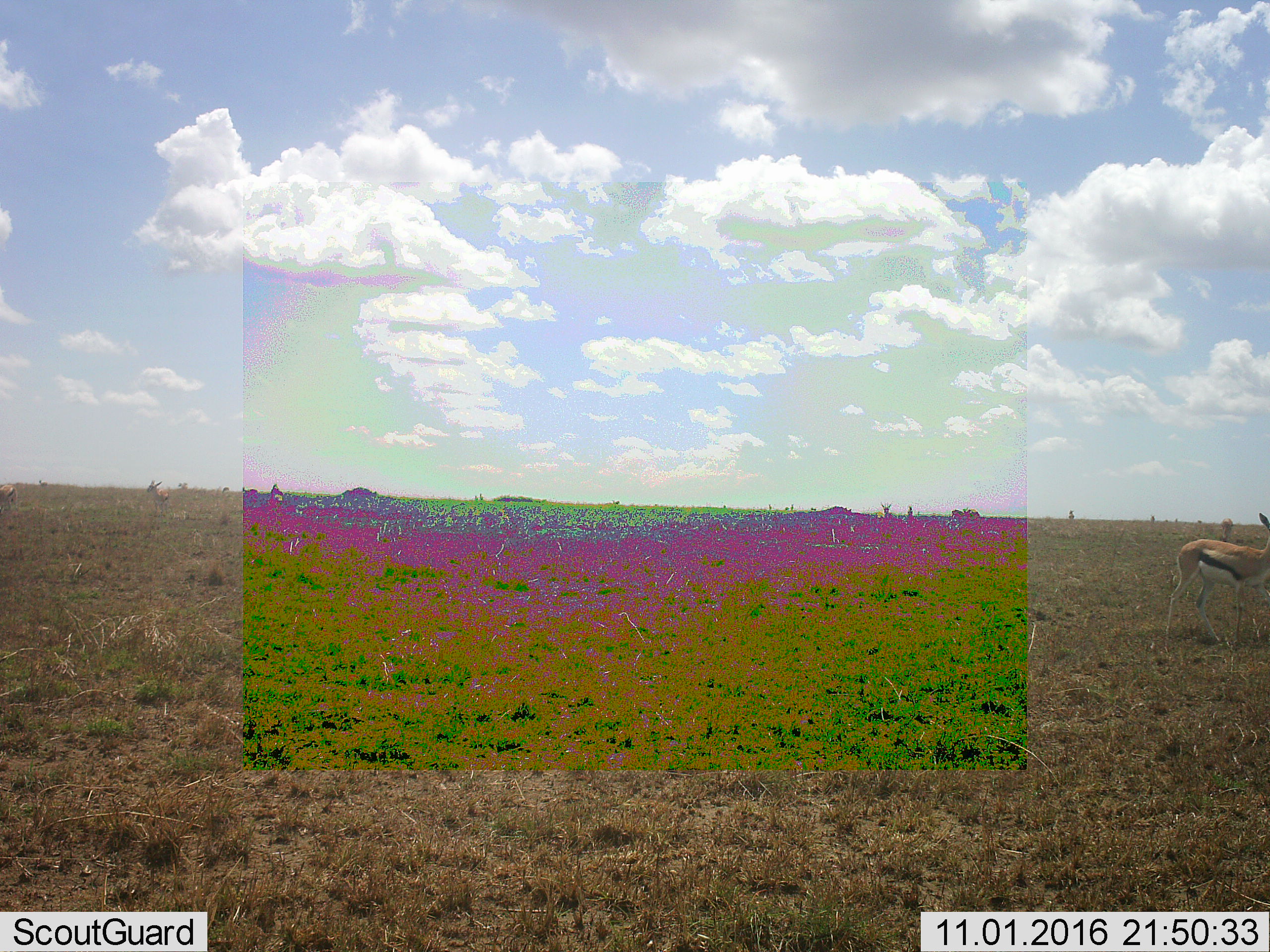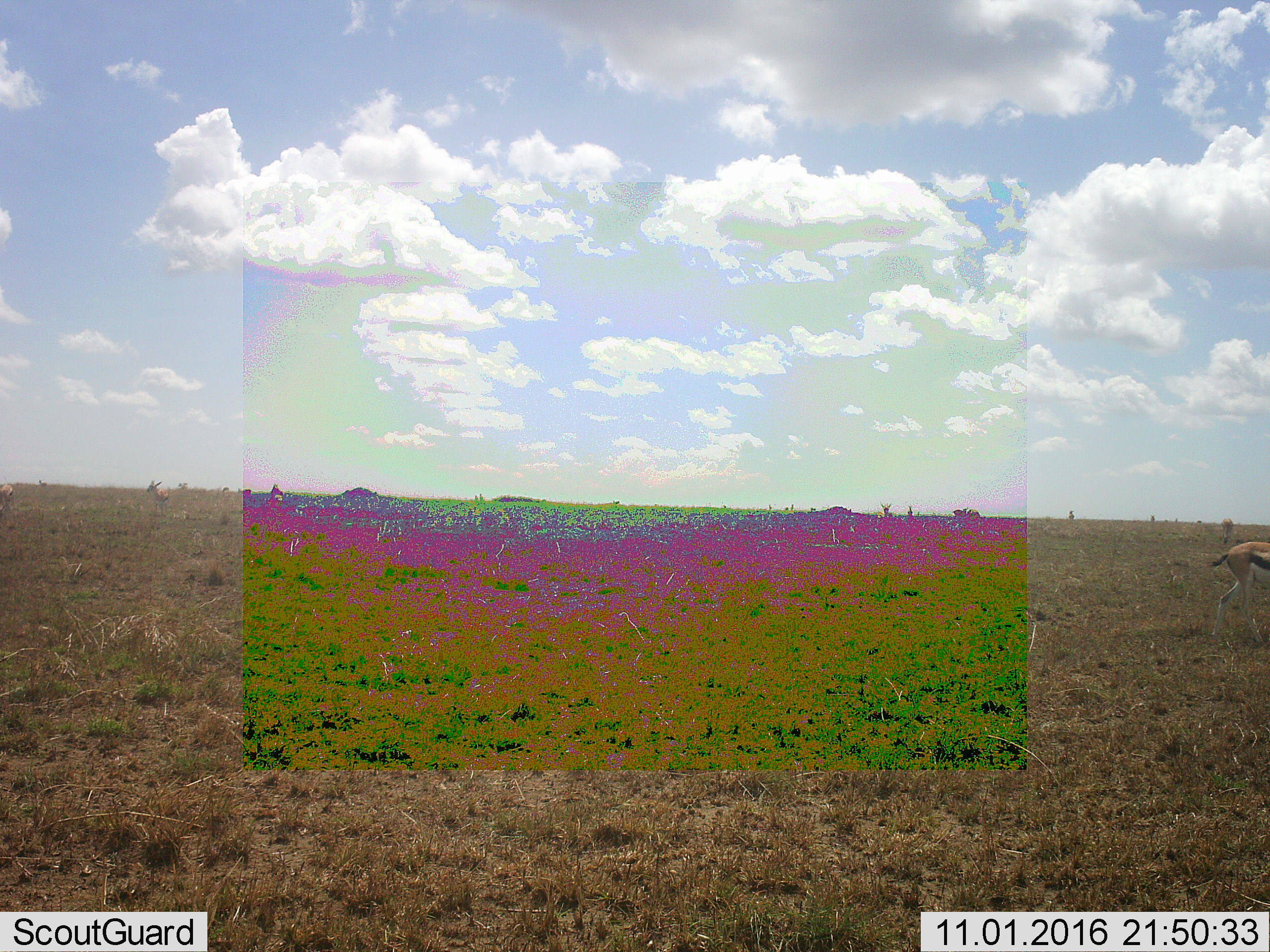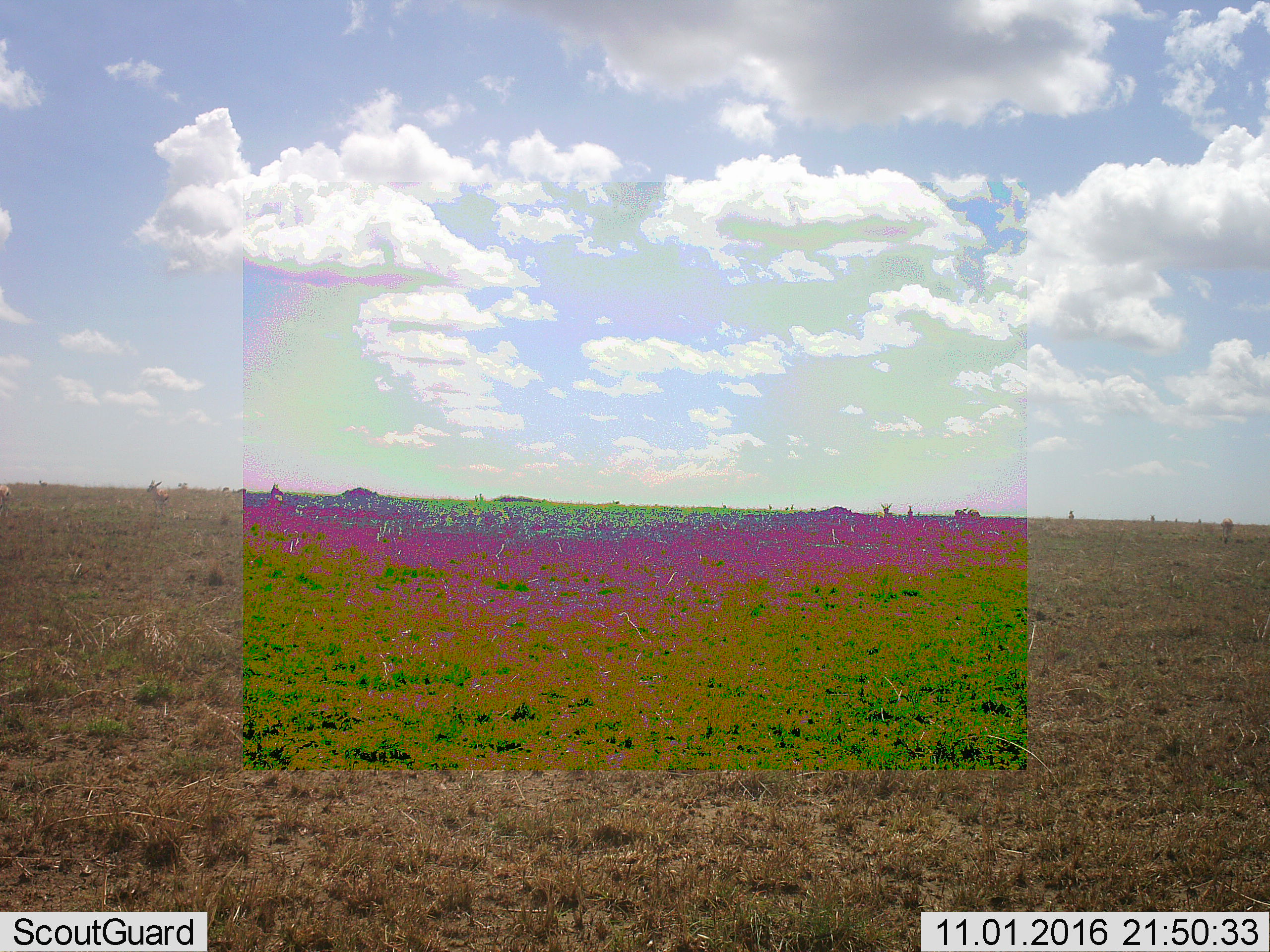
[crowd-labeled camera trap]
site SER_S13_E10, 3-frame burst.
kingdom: Animalia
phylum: Chordata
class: Mammalia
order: Artiodactyla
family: Bovidae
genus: Eudorcas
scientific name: Eudorcas thomsonii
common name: thomson's gazelle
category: gazellethomsons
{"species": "gazellethomsons (thomson's gazelle) (Eudorcas thomsonii)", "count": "8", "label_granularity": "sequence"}